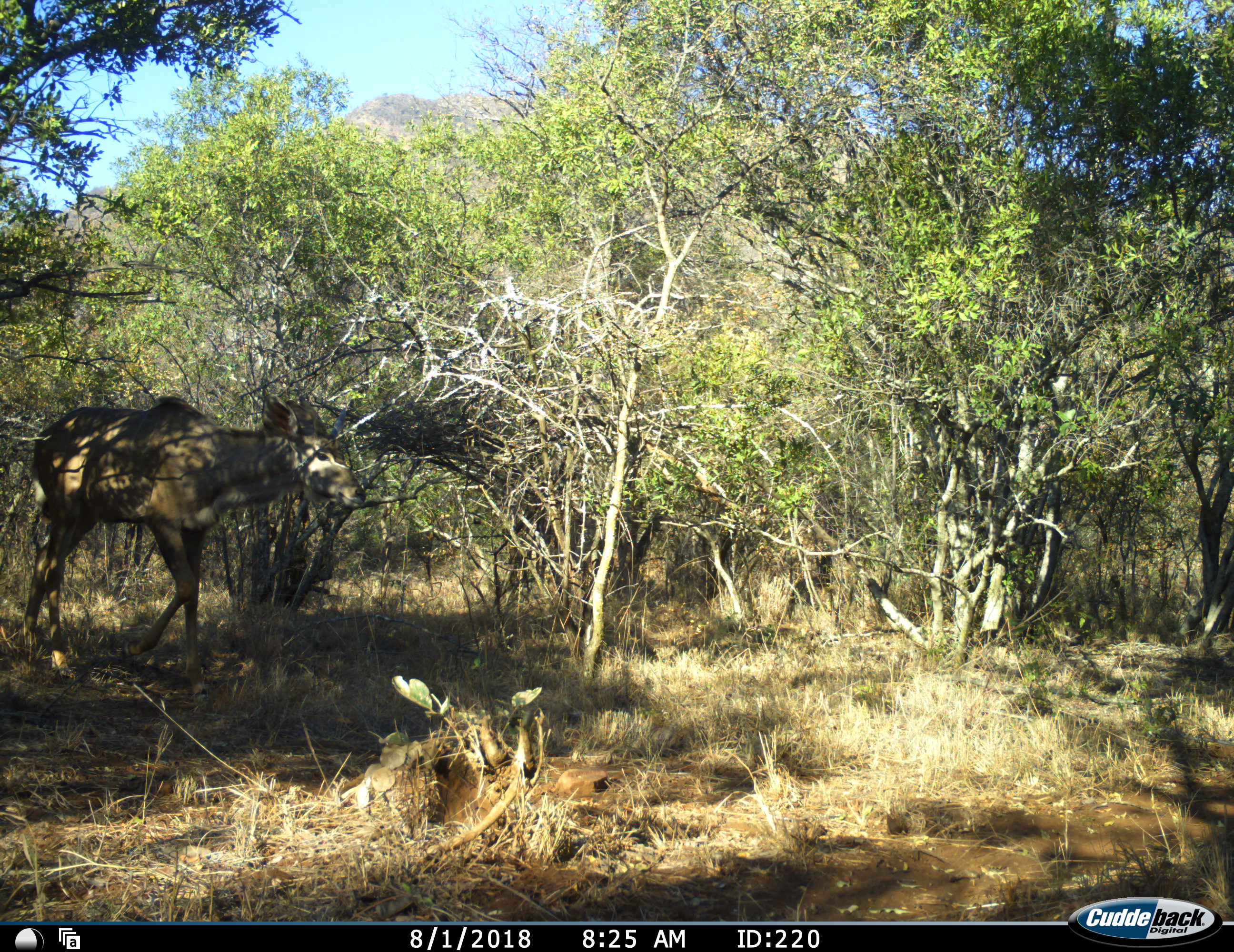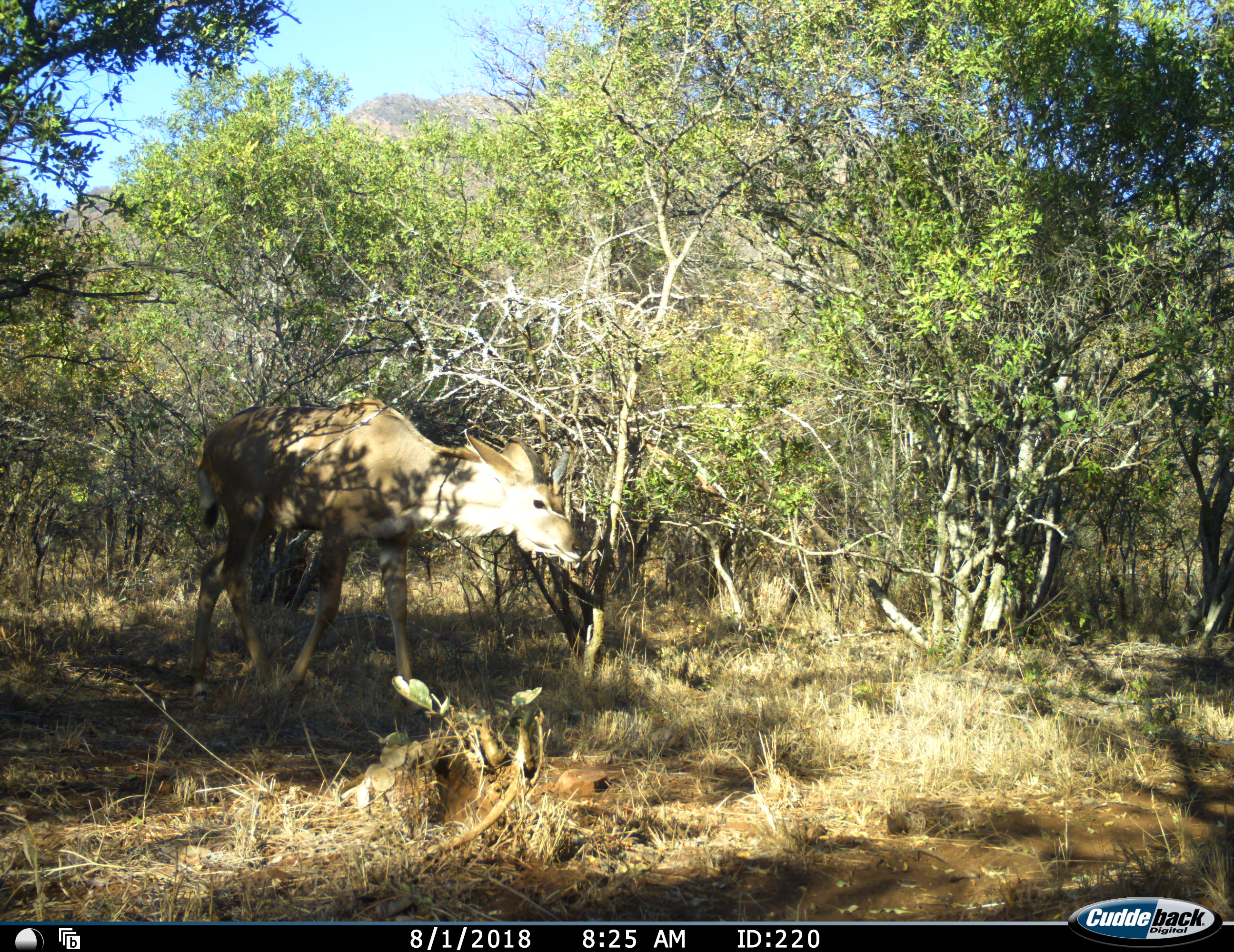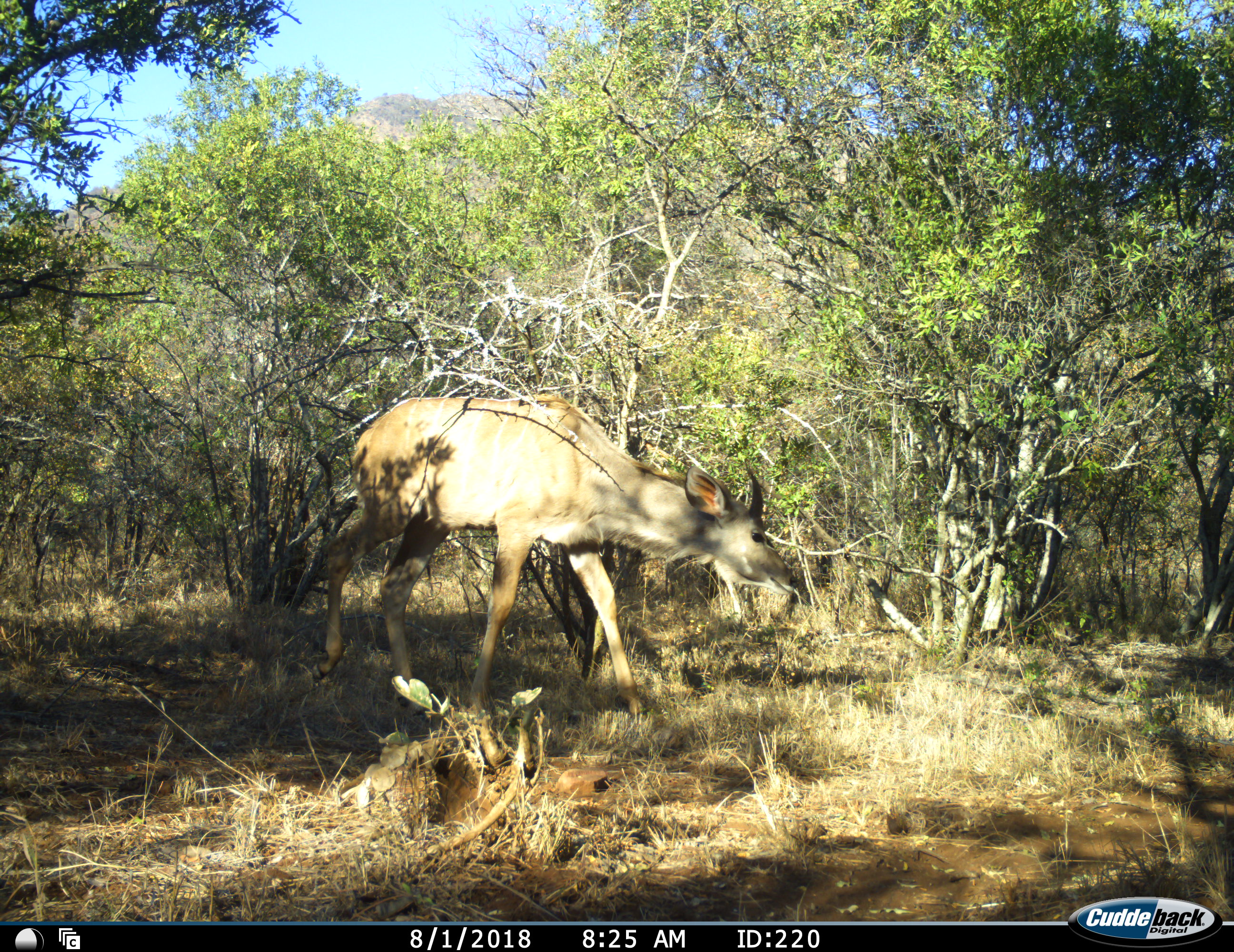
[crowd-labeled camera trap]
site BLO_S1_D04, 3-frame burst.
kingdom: Animalia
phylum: Chordata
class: Mammalia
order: Artiodactyla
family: Bovidae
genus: Tragelaphus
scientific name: Tragelaphus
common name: kudu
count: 1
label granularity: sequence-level